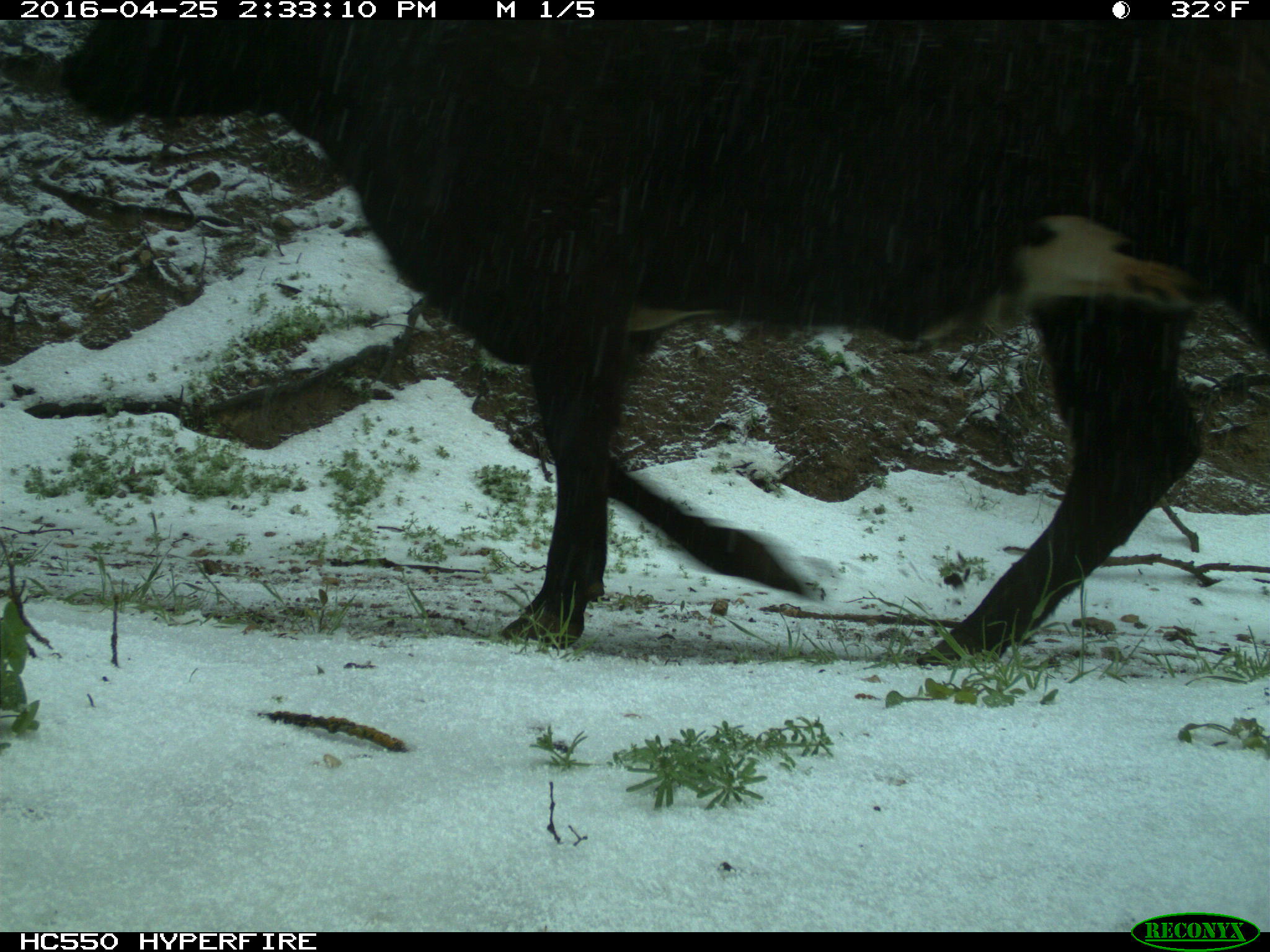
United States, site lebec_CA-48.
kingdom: Animalia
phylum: Chordata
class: Mammalia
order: Artiodactyla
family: Bovidae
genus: Bos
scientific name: Bos taurus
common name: domestic cow